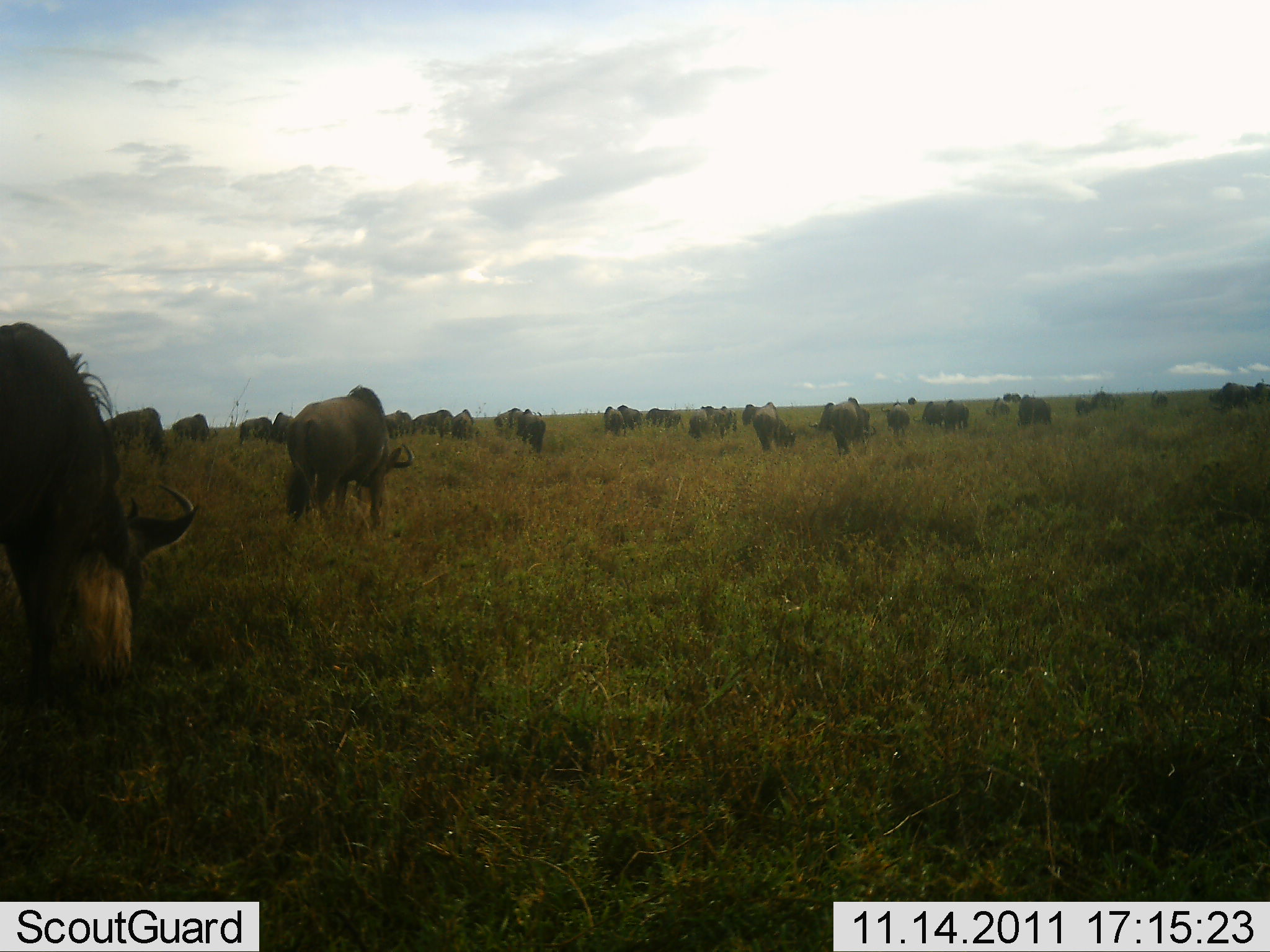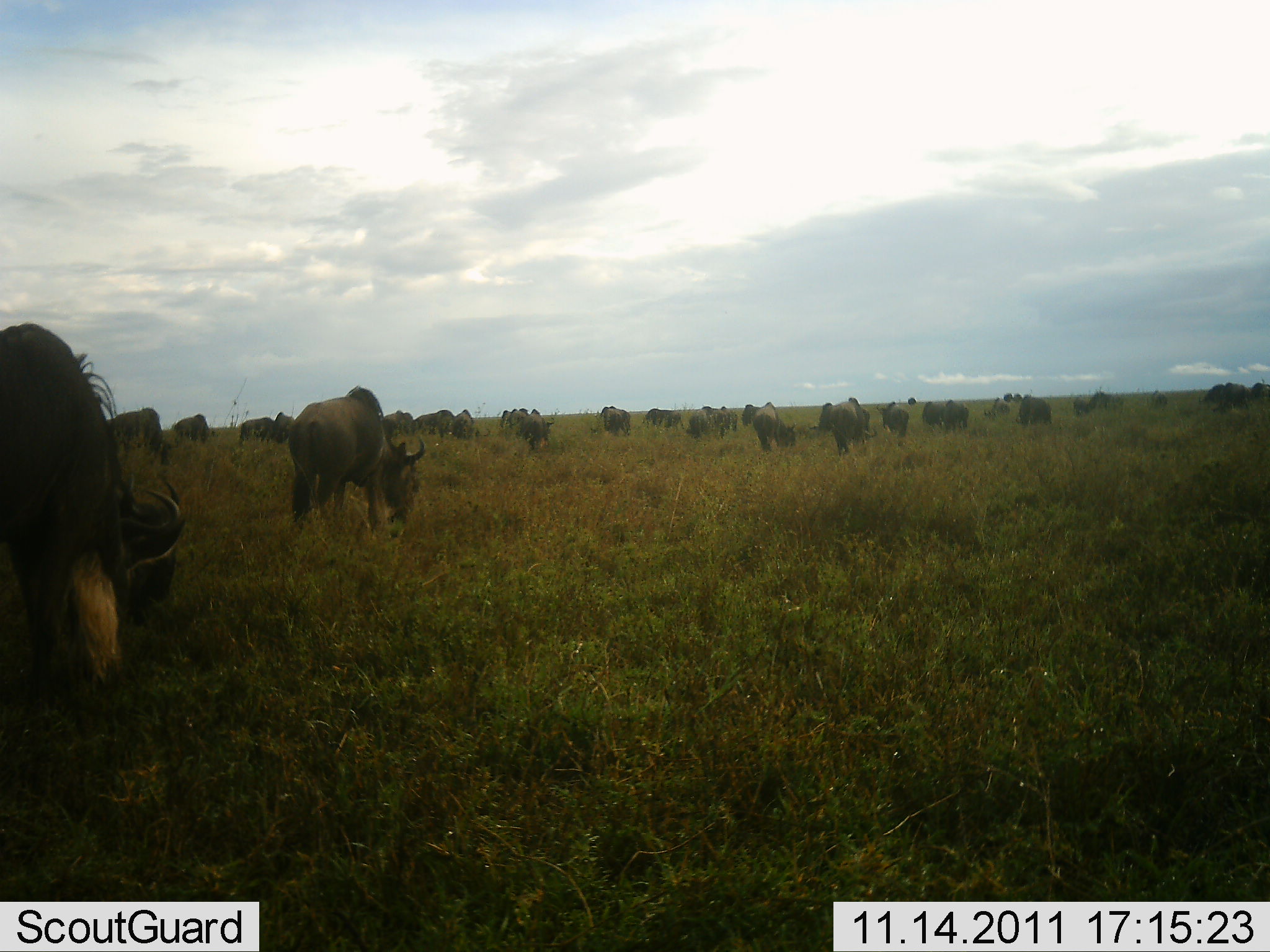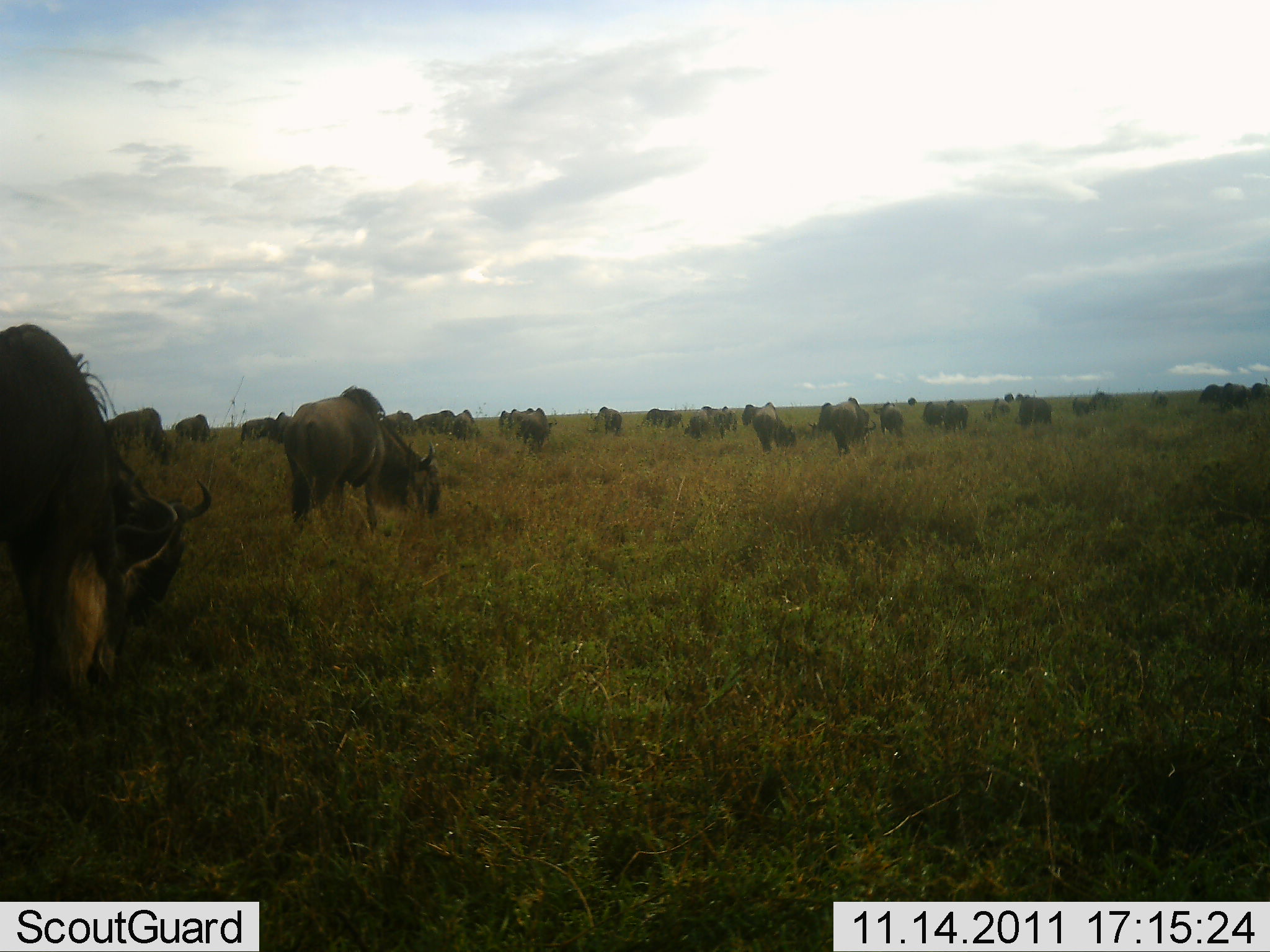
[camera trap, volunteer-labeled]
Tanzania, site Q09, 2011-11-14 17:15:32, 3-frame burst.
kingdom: Animalia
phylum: Chordata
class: Mammalia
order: Artiodactyla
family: Bovidae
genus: Connochaetes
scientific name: Connochaetes taurinus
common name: blue wildebeest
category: wildebeest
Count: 11-50.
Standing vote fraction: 45%.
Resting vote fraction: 0%.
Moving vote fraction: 18%.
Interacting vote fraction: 0%.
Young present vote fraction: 0%.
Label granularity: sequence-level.